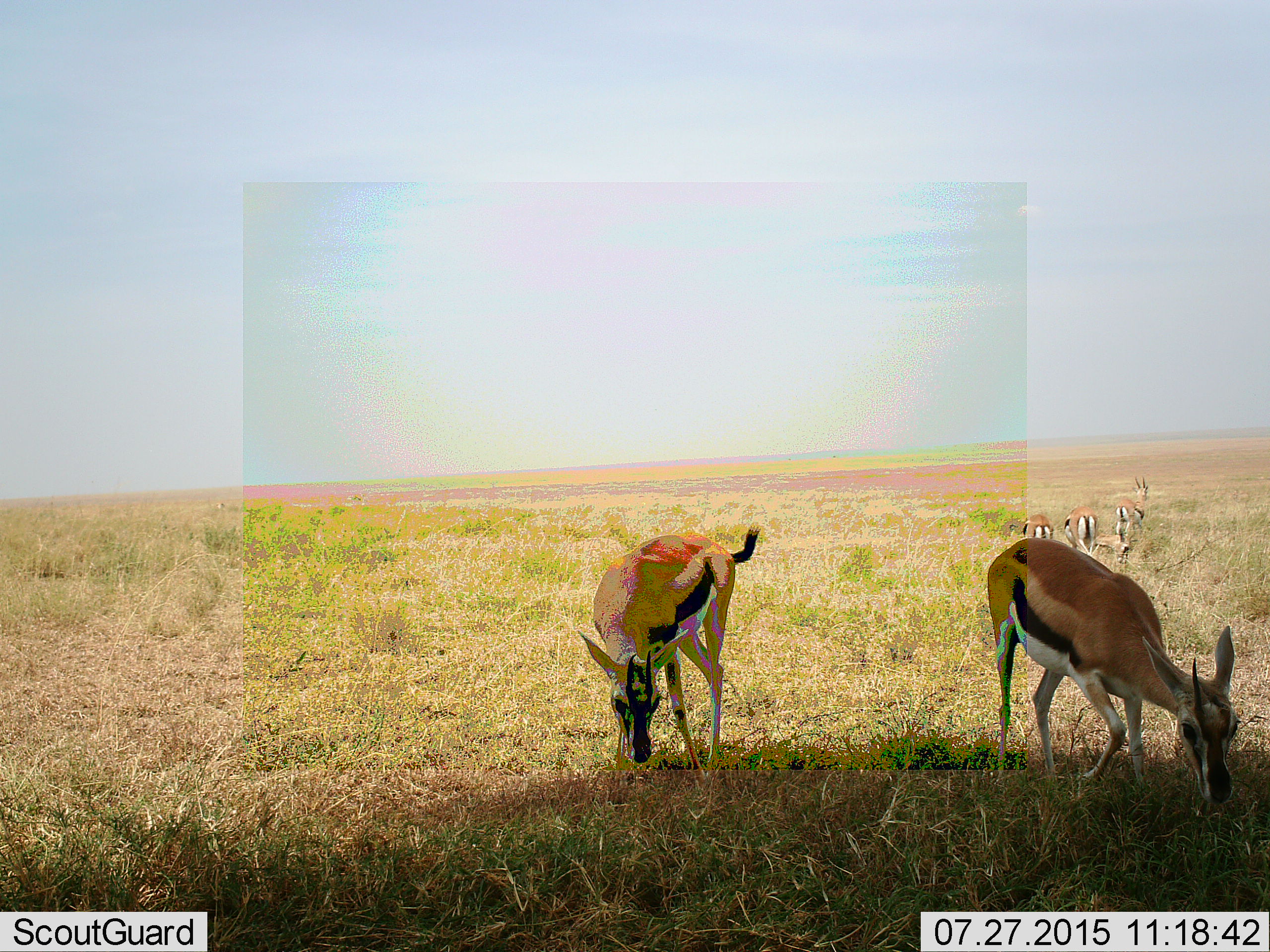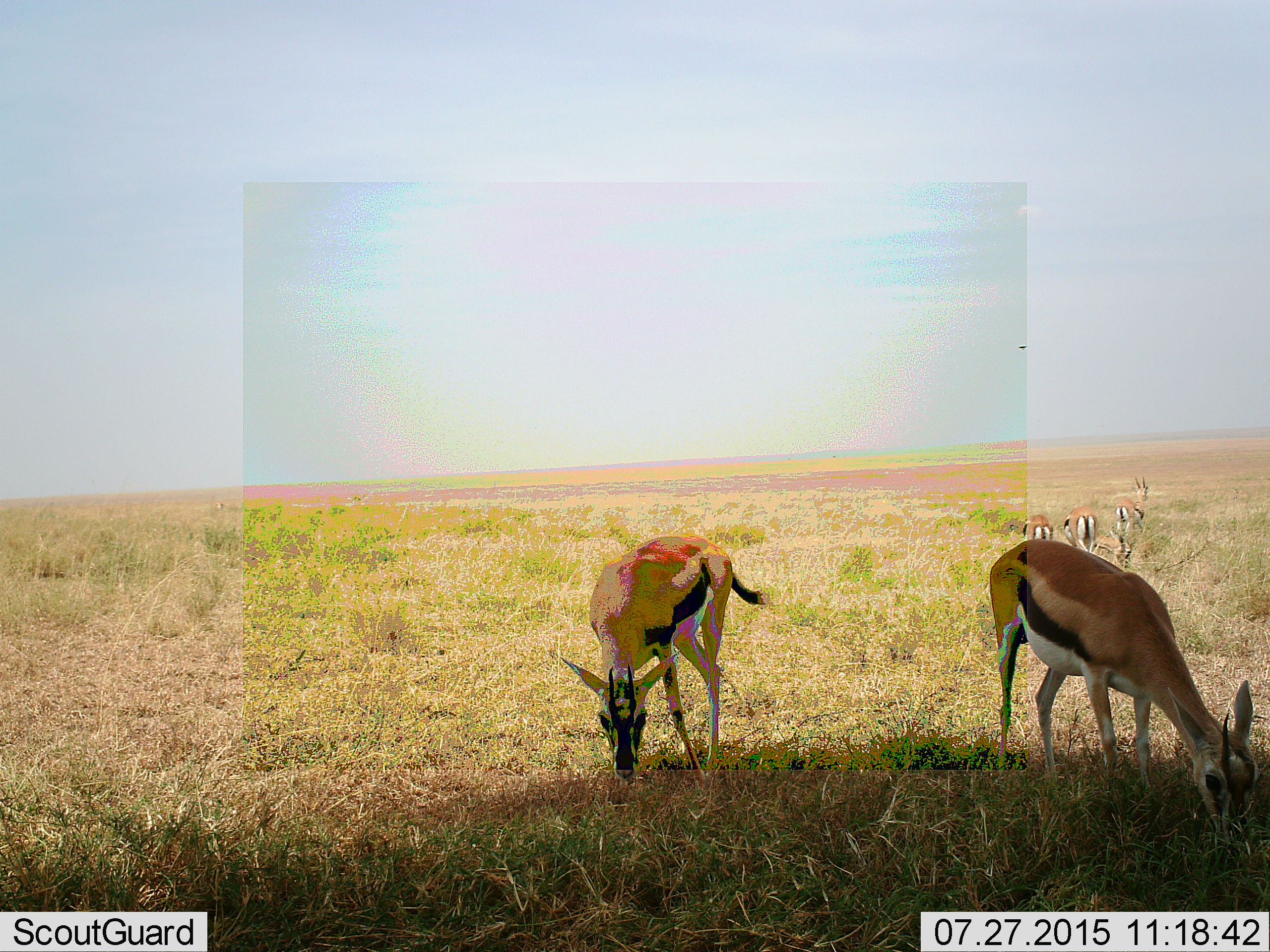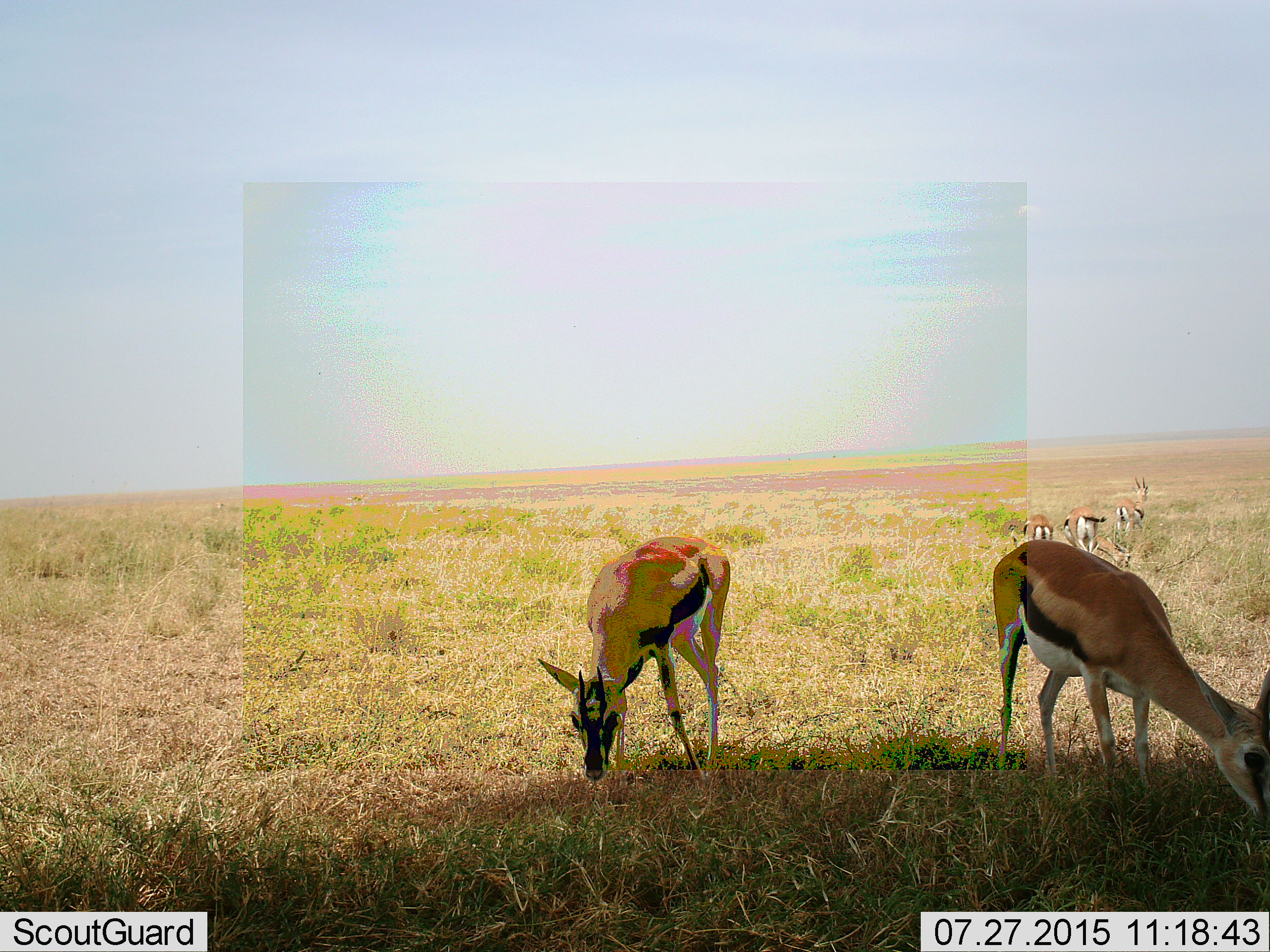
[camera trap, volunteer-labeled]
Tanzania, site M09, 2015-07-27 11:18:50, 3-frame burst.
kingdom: Animalia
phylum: Chordata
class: Mammalia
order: Artiodactyla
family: Bovidae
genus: Eudorcas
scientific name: Eudorcas thomsonii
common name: thomson's gazelle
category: gazellethomsons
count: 5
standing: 75%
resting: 0%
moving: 12%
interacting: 0%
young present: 0%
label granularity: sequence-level